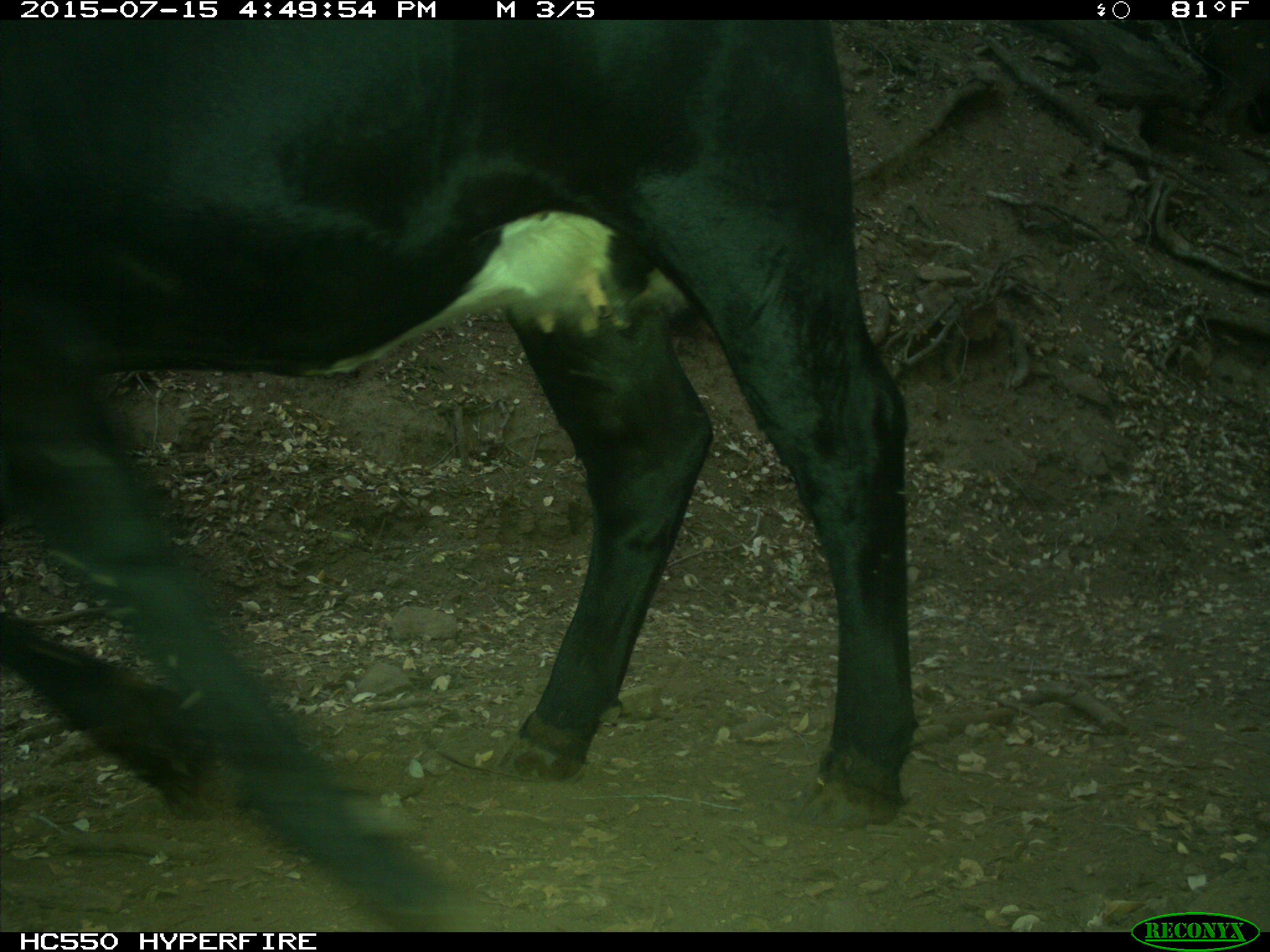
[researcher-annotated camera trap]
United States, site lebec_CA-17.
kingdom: Animalia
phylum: Chordata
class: Mammalia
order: Artiodactyla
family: Bovidae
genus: Bos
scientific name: Bos taurus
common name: domestic cow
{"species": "Bos taurus (domestic cow)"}